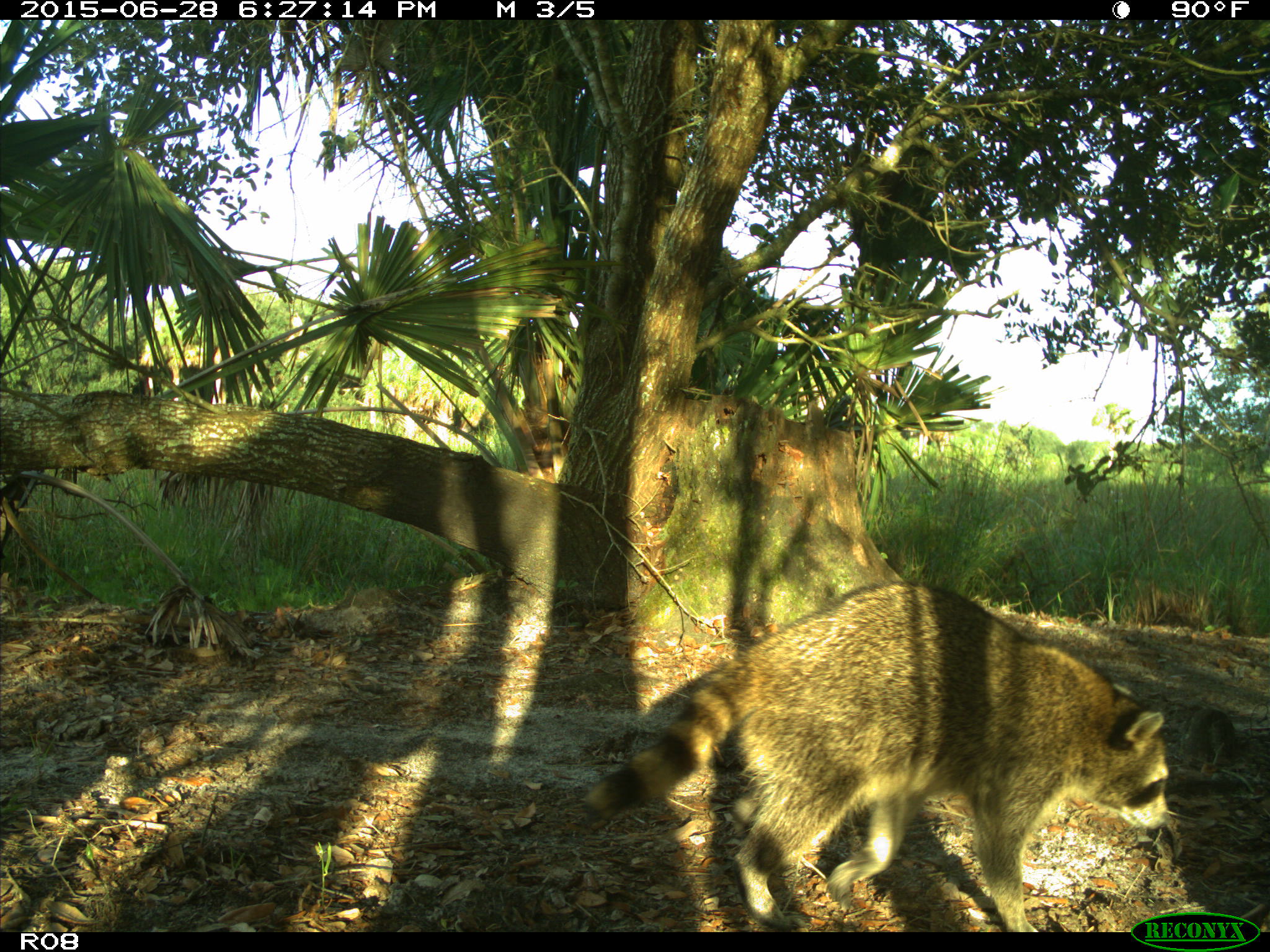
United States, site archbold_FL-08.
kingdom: Animalia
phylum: Chordata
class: Mammalia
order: Carnivora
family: Procyonidae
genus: Procyon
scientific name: Procyon lotor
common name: common raccoon